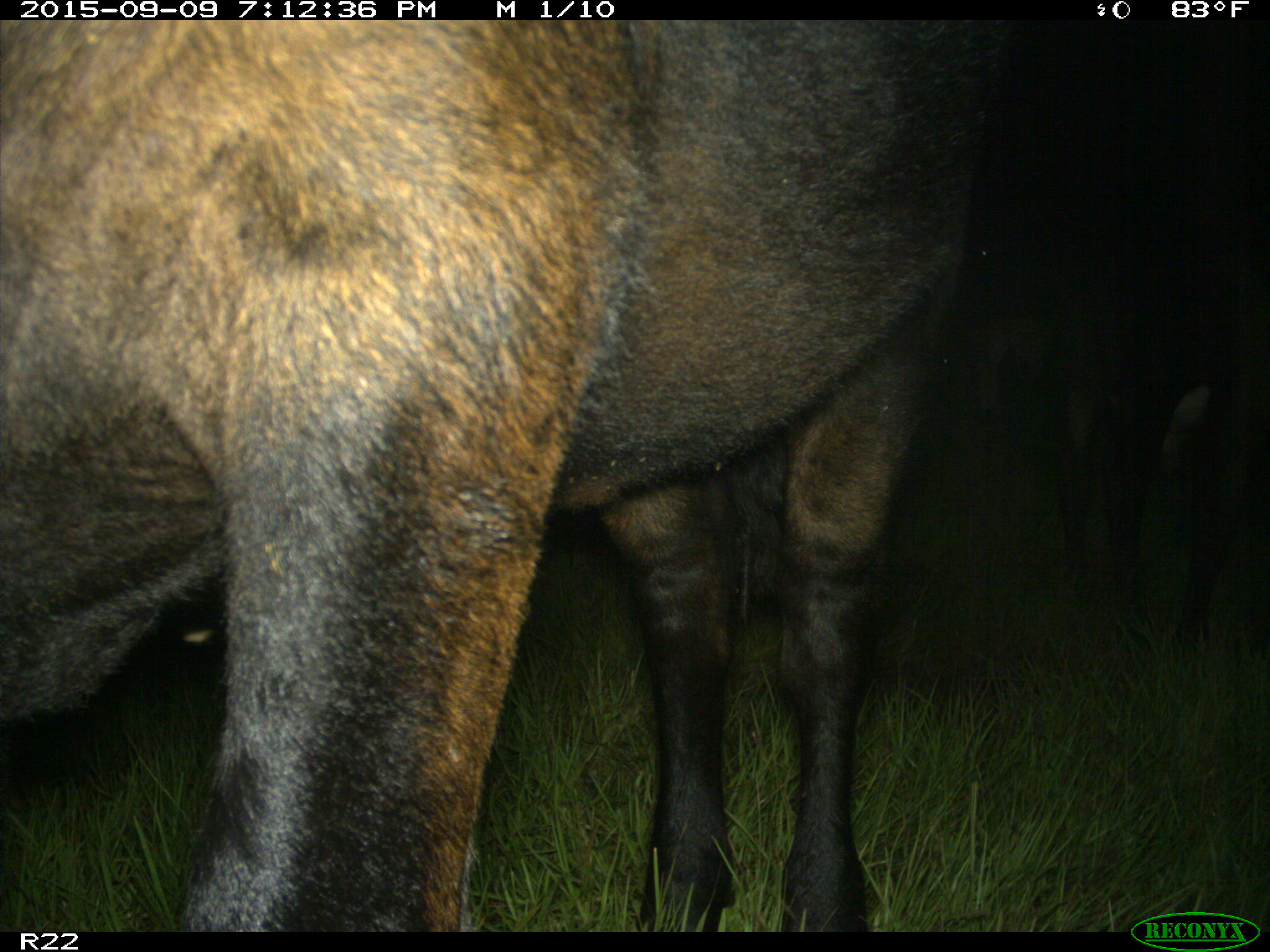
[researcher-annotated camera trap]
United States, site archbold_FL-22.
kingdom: Animalia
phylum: Chordata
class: Mammalia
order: Artiodactyla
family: Bovidae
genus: Bos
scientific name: Bos taurus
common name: domestic cow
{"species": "Bos taurus (domestic cow)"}